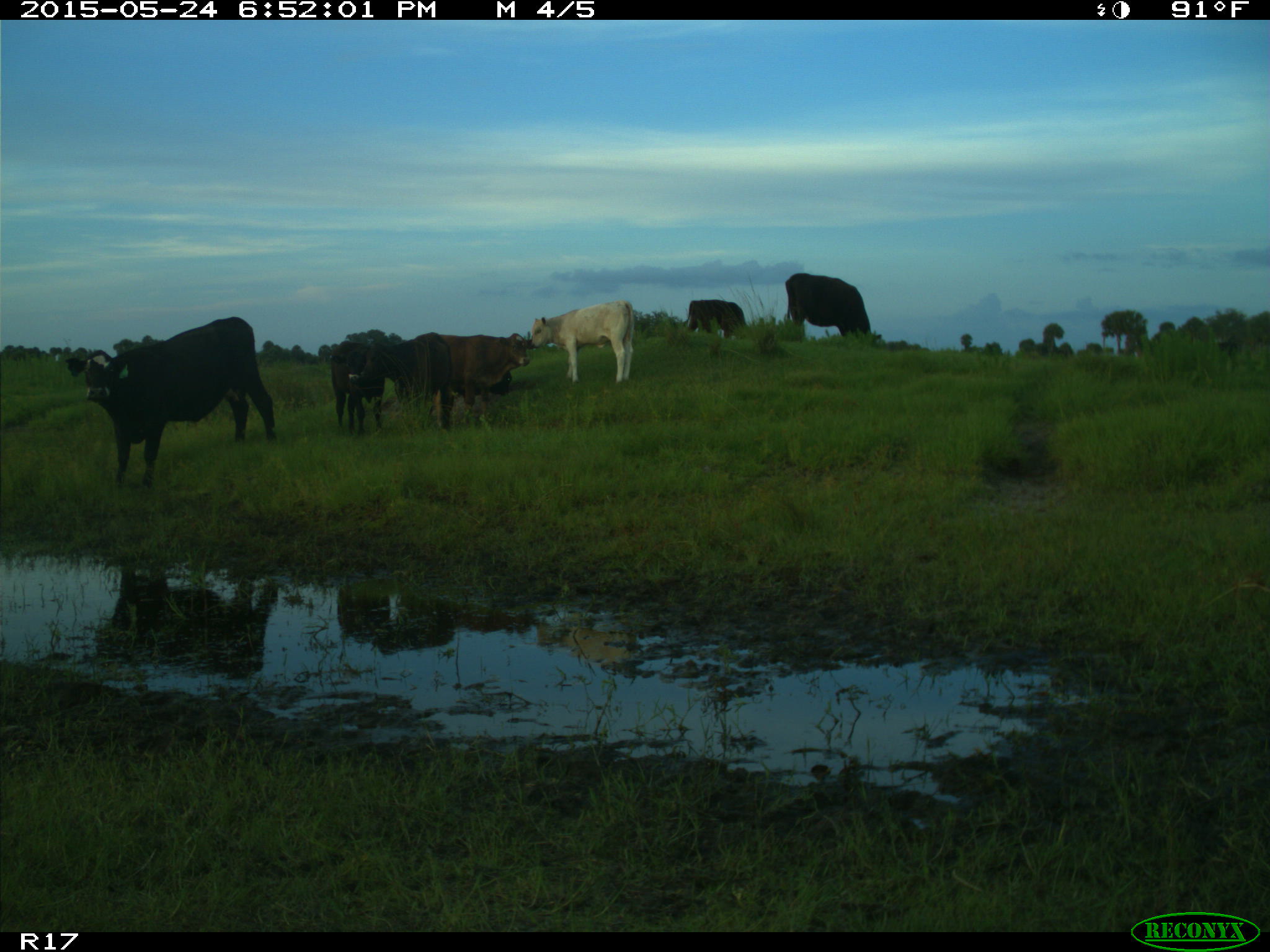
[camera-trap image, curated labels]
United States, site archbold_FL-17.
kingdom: Animalia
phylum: Chordata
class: Mammalia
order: Artiodactyla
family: Bovidae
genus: Bos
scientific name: Bos taurus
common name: domestic cow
Bos taurus (domestic cow).